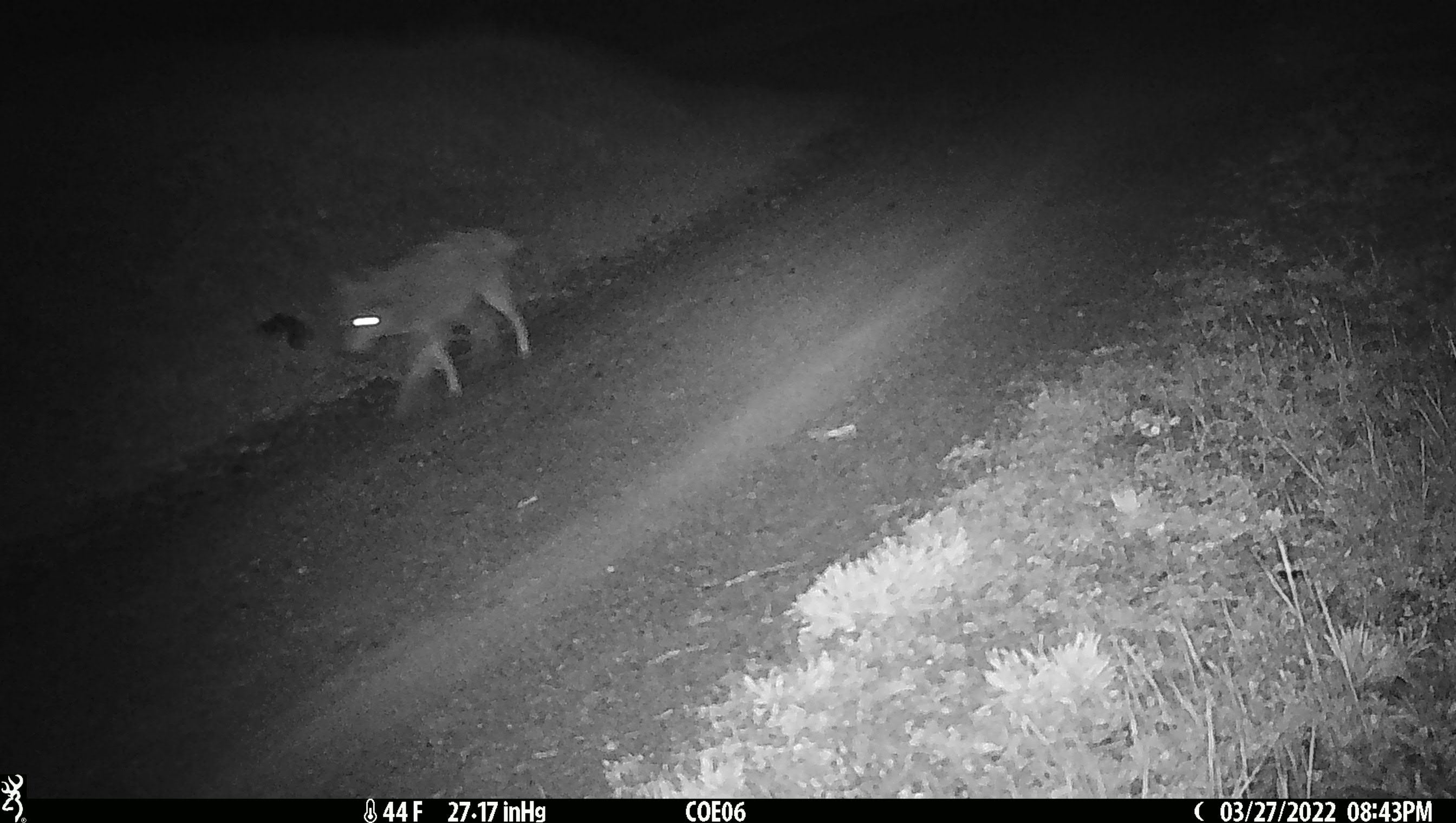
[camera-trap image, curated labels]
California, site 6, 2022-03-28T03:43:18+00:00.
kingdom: Animalia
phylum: Chordata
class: Mammalia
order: Carnivora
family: Canidae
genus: Canis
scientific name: Canis latrans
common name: coyote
Coyote (Canis latrans).